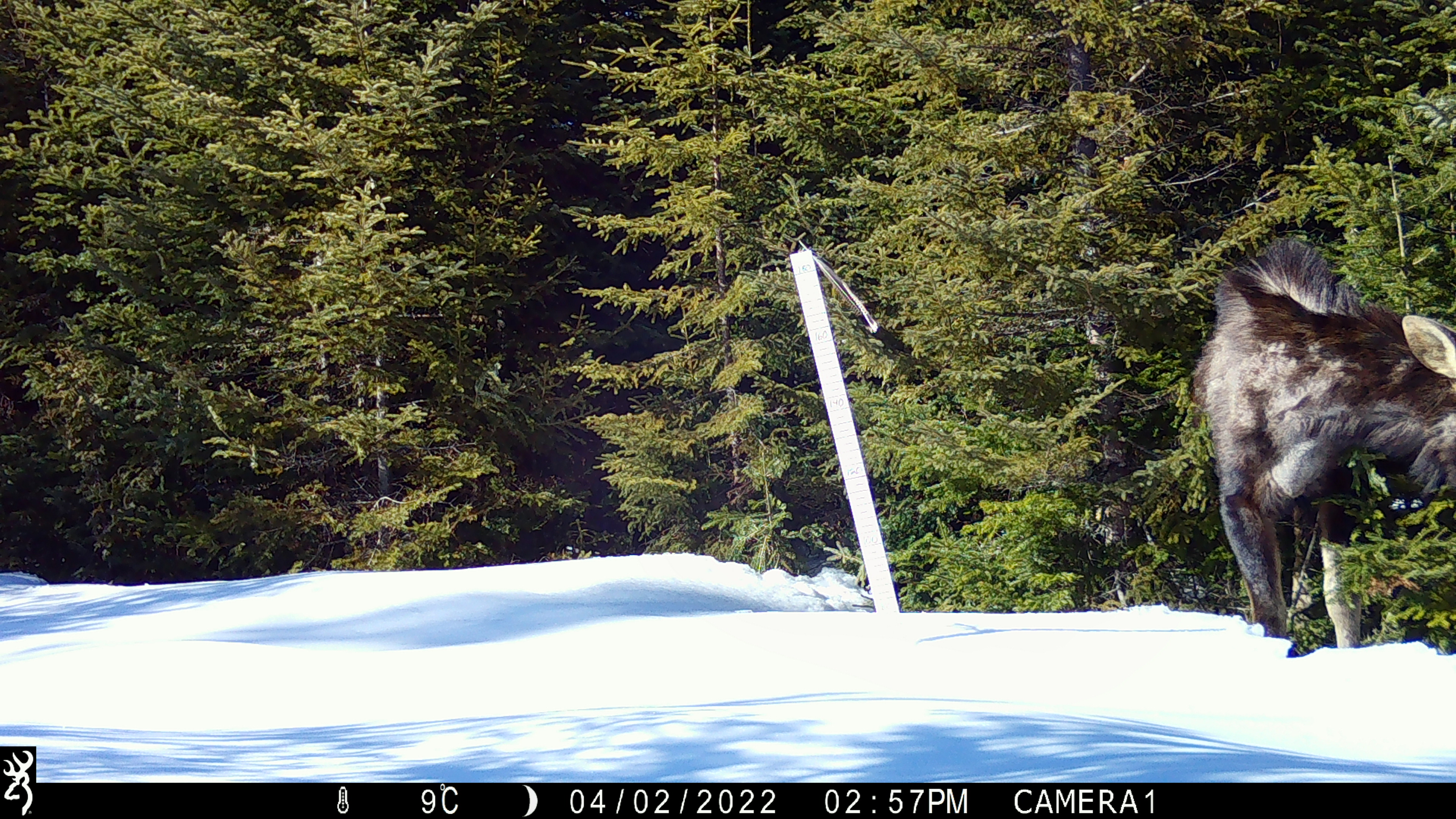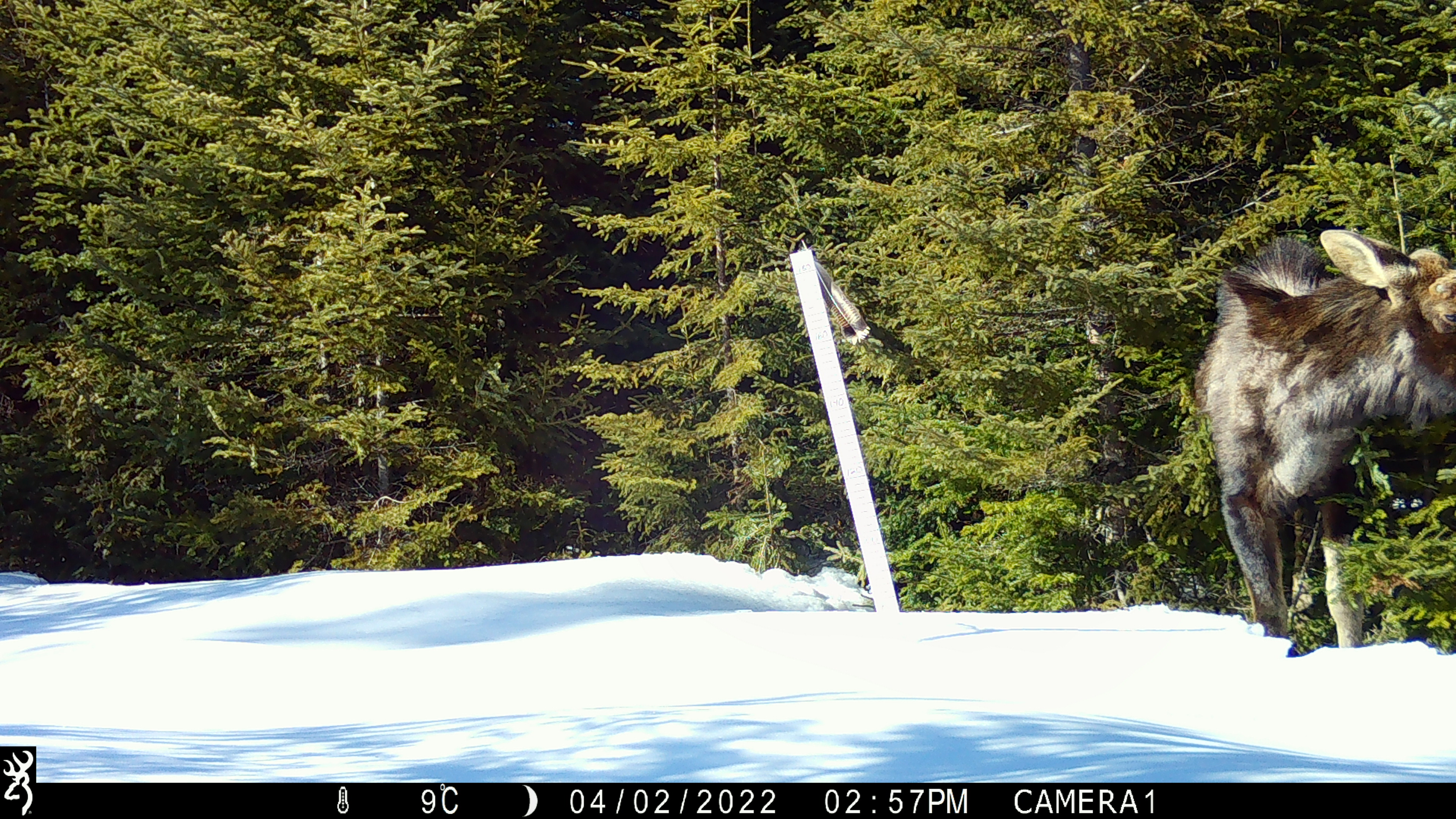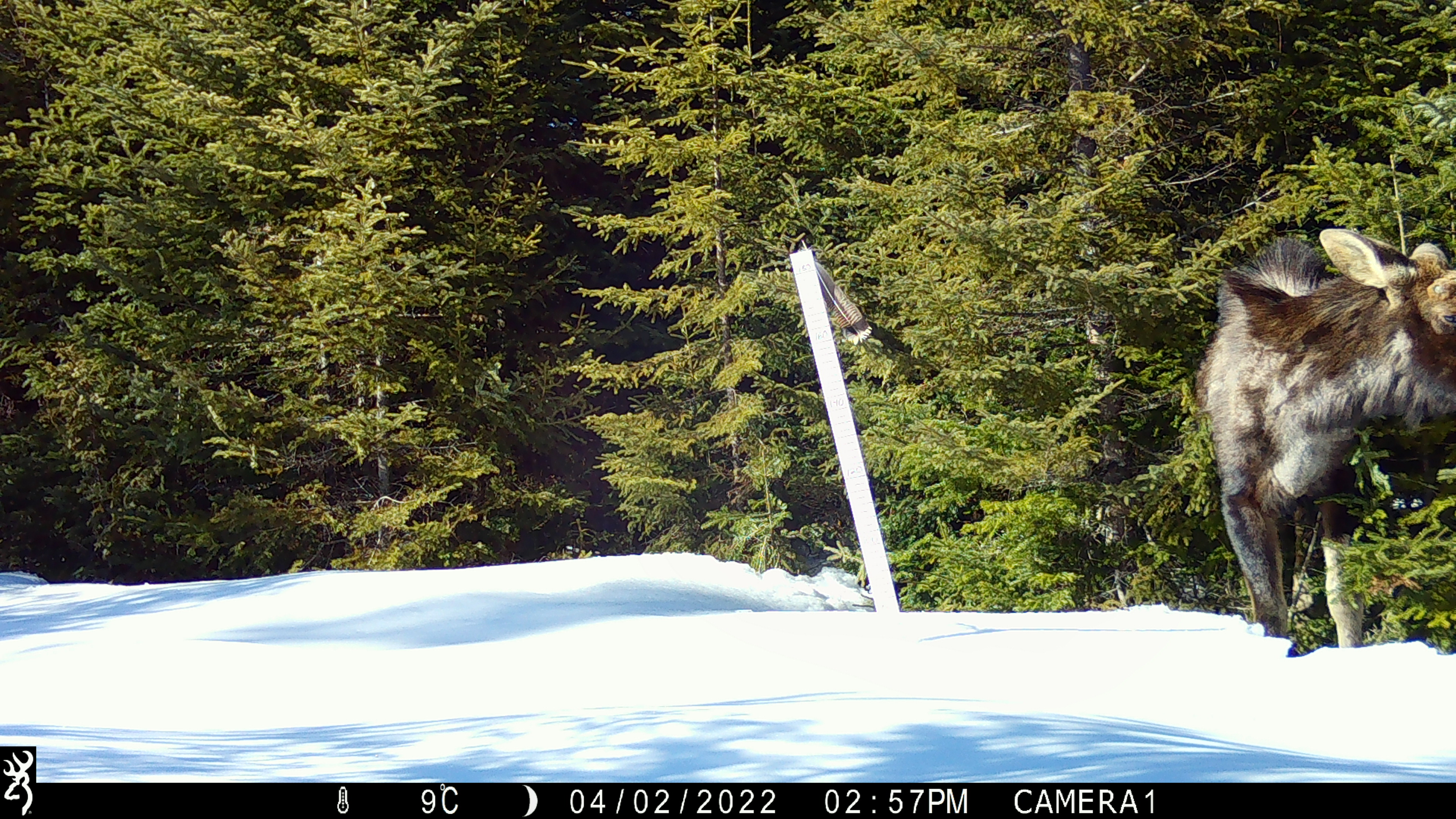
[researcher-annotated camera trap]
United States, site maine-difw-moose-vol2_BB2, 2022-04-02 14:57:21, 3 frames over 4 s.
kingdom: Animalia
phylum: Chordata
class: Mammalia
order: Artiodactyla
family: Cervidae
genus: Alces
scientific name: Alces alces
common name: moose